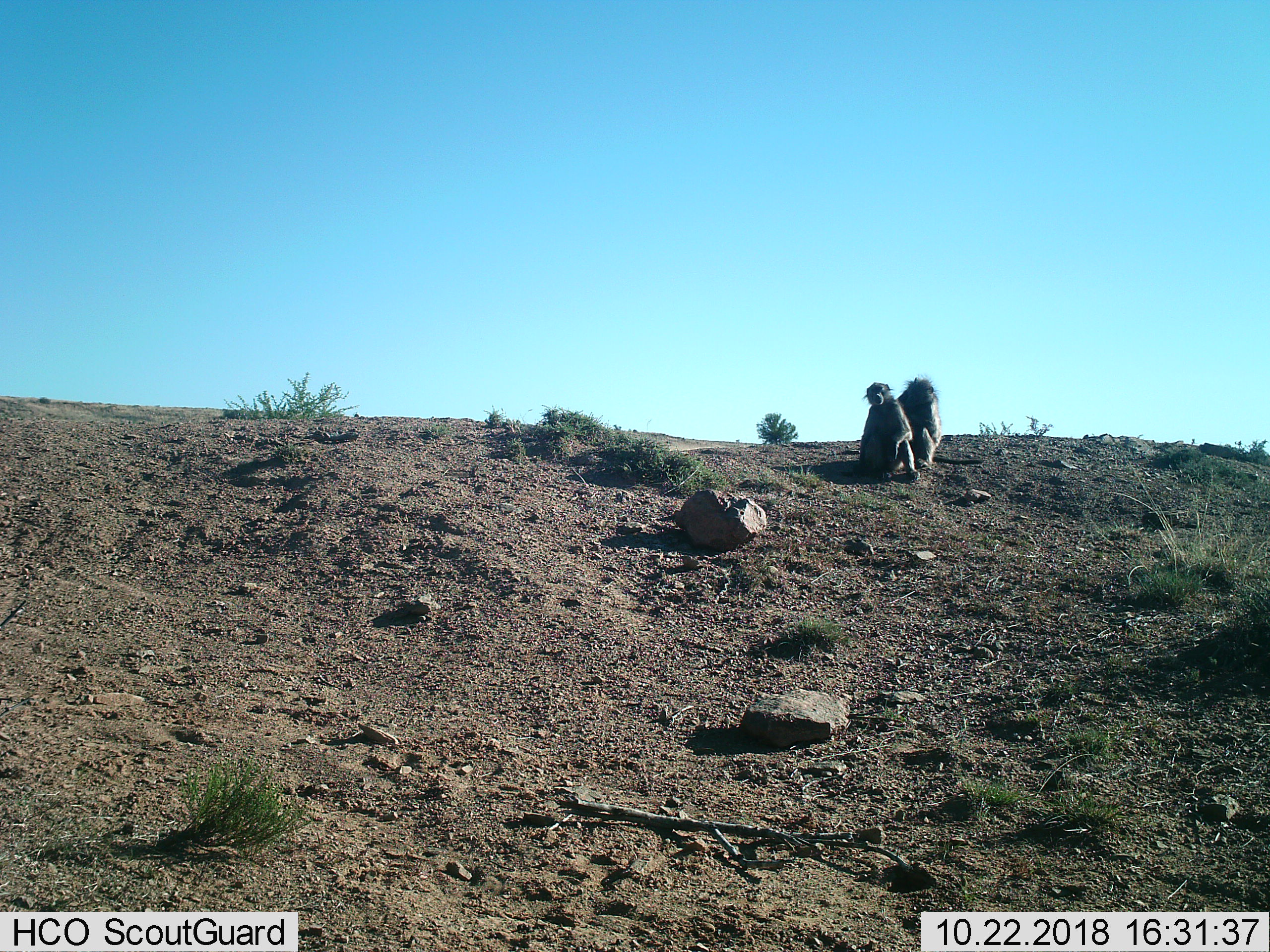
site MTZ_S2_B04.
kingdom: Animalia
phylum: Chordata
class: Mammalia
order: Primates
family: Cercopithecidae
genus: Papio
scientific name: Papio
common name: baboon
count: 2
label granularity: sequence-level